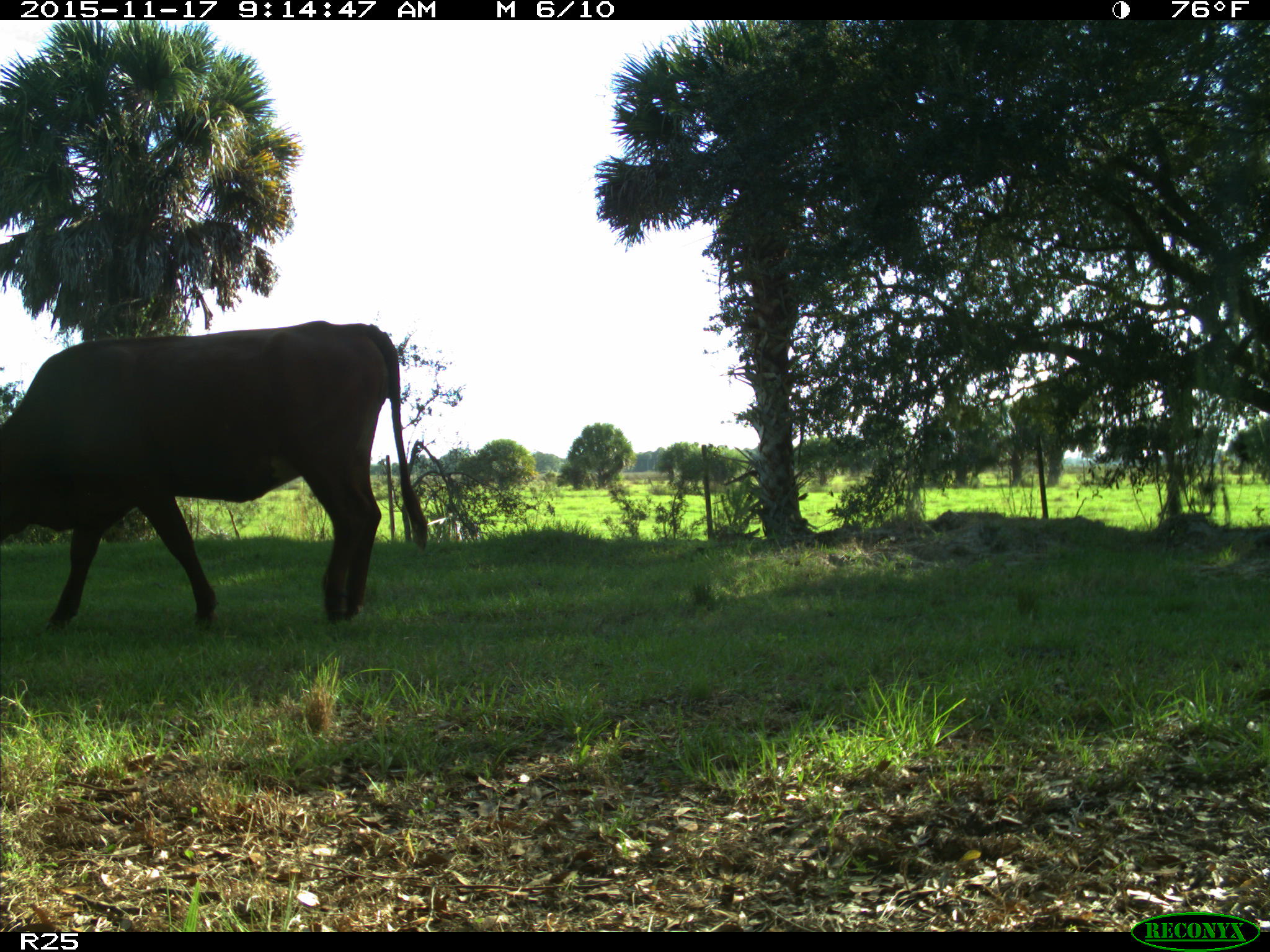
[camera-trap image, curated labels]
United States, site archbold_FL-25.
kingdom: Animalia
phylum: Chordata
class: Mammalia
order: Artiodactyla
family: Bovidae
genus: Bos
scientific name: Bos taurus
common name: domestic cow